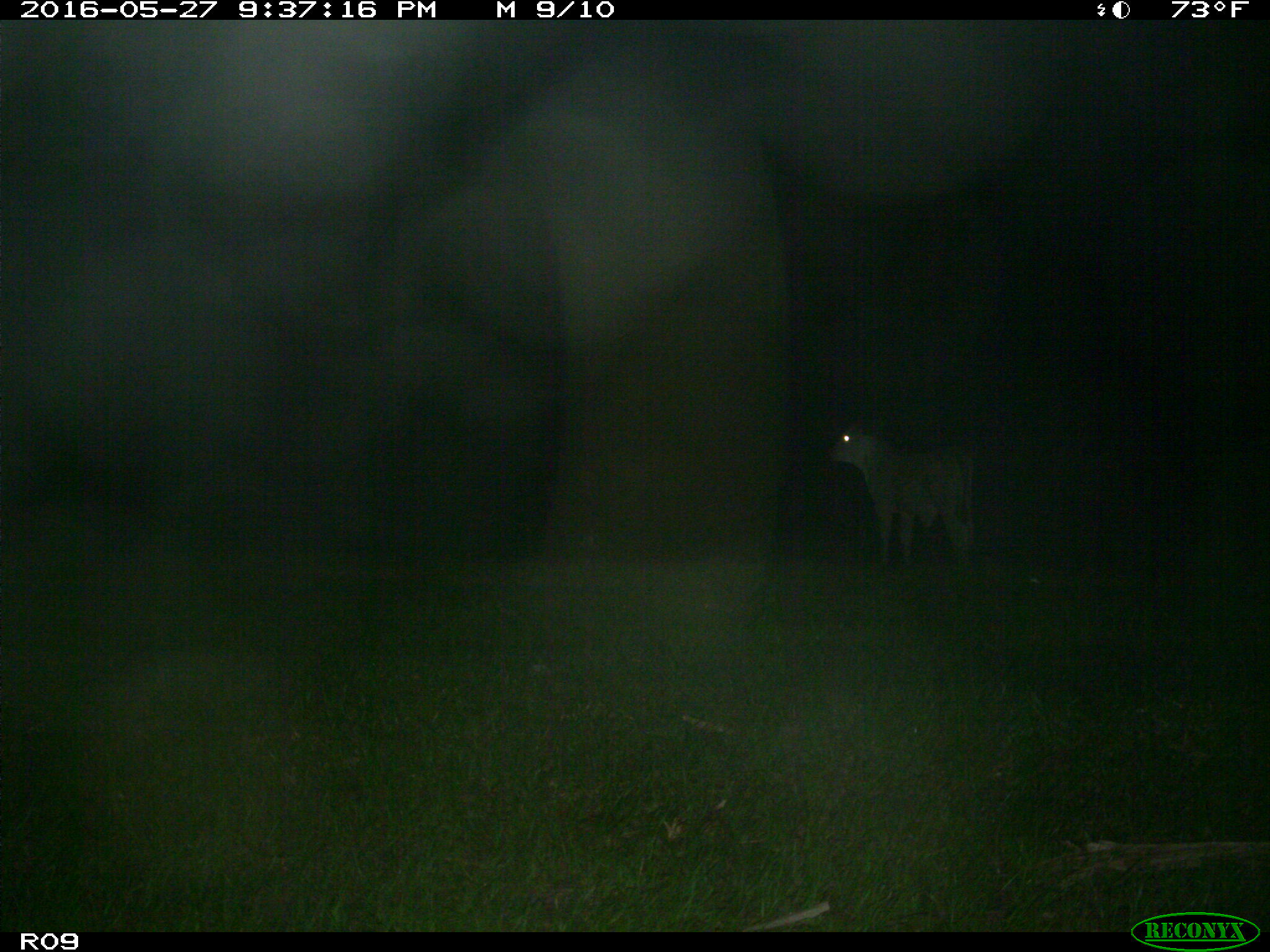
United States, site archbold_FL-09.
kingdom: Animalia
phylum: Chordata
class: Mammalia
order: Artiodactyla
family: Bovidae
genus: Bos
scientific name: Bos taurus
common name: domestic cow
Bos taurus (domestic cow).